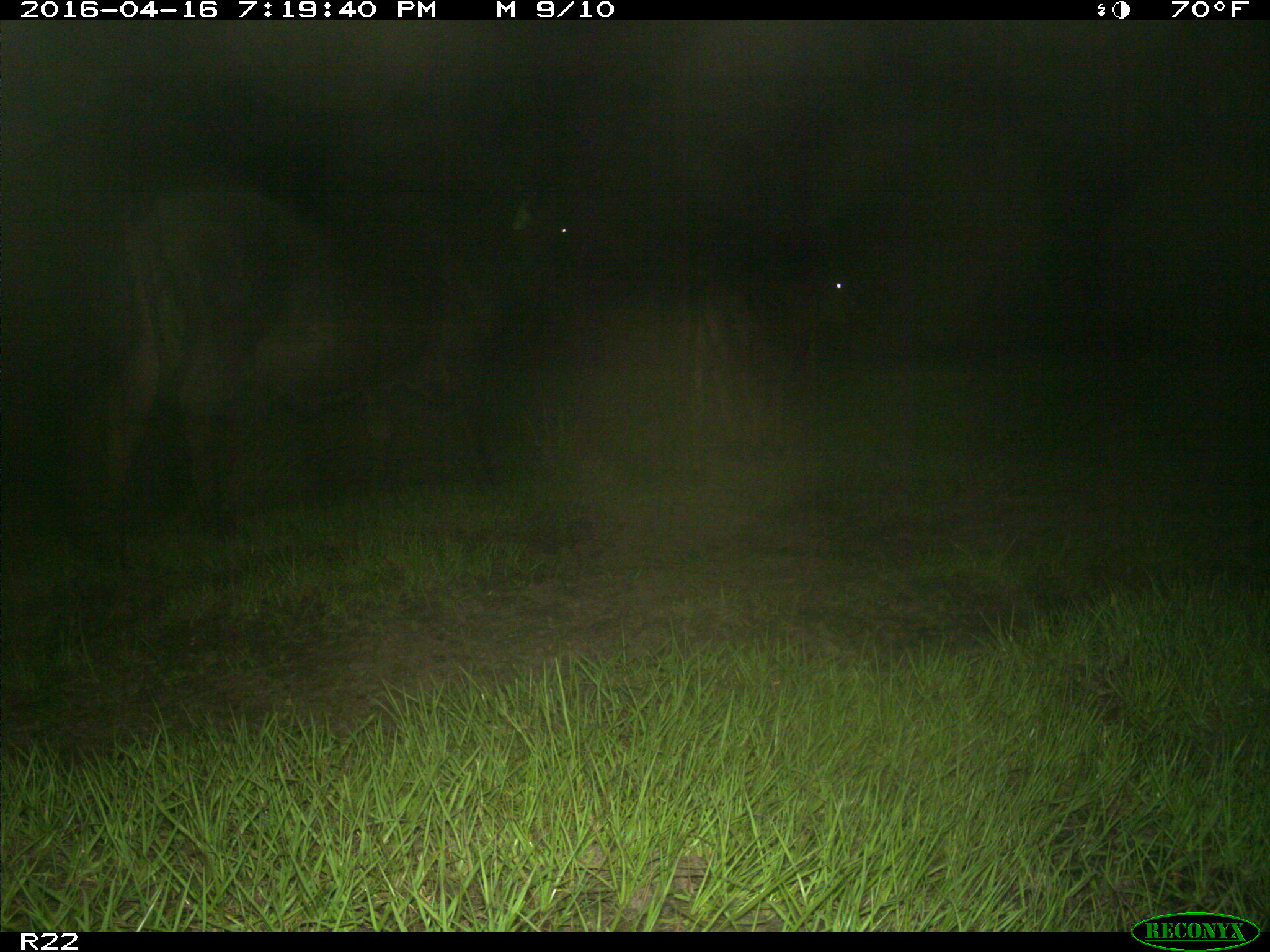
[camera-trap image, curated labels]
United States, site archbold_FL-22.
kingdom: Animalia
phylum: Chordata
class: Mammalia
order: Artiodactyla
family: Bovidae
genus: Bos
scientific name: Bos taurus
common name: domestic cow